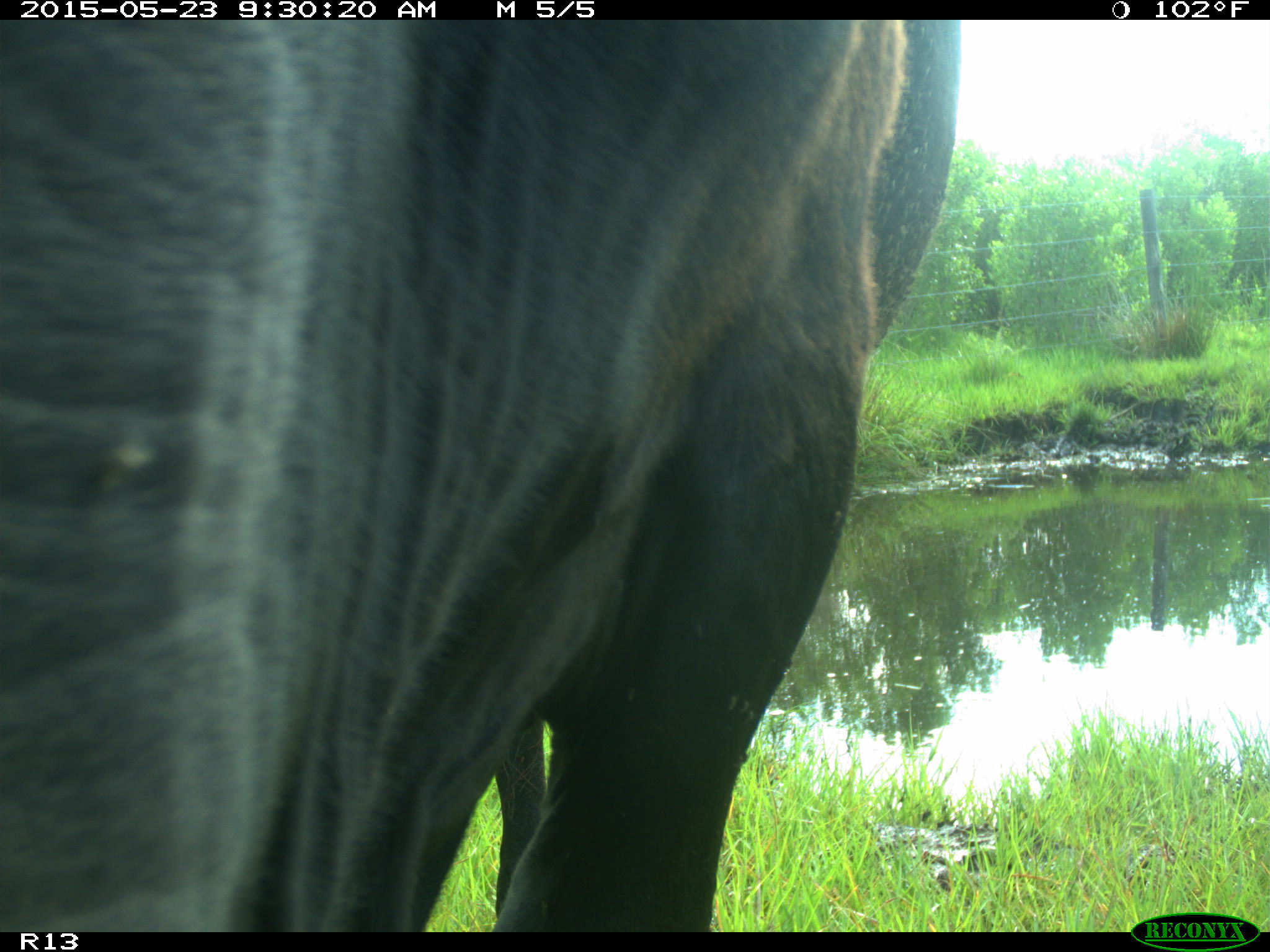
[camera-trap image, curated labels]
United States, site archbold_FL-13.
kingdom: Animalia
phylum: Chordata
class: Mammalia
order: Artiodactyla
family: Bovidae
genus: Bos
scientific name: Bos taurus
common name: domestic cow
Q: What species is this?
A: Bos taurus (domestic cow).